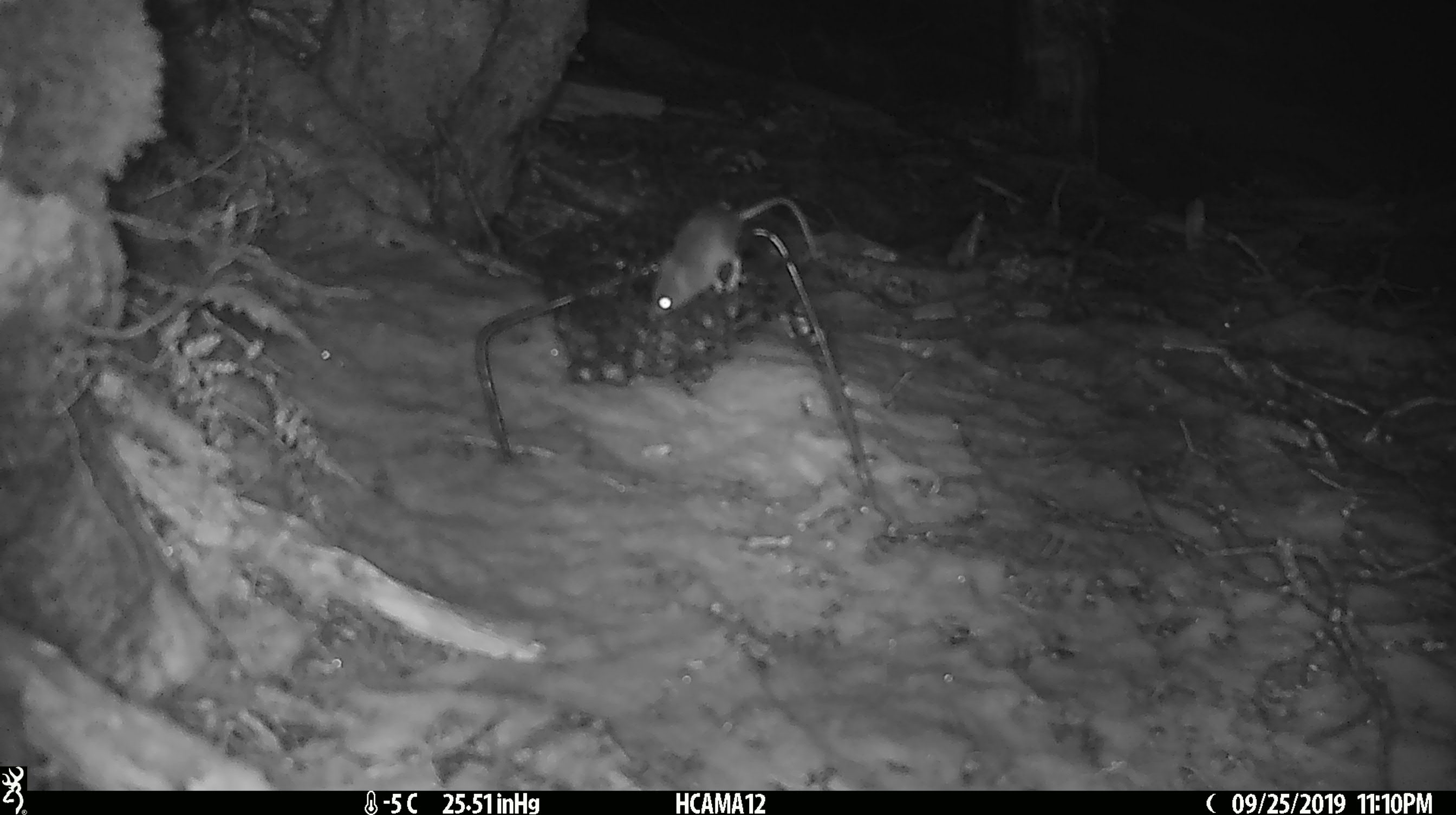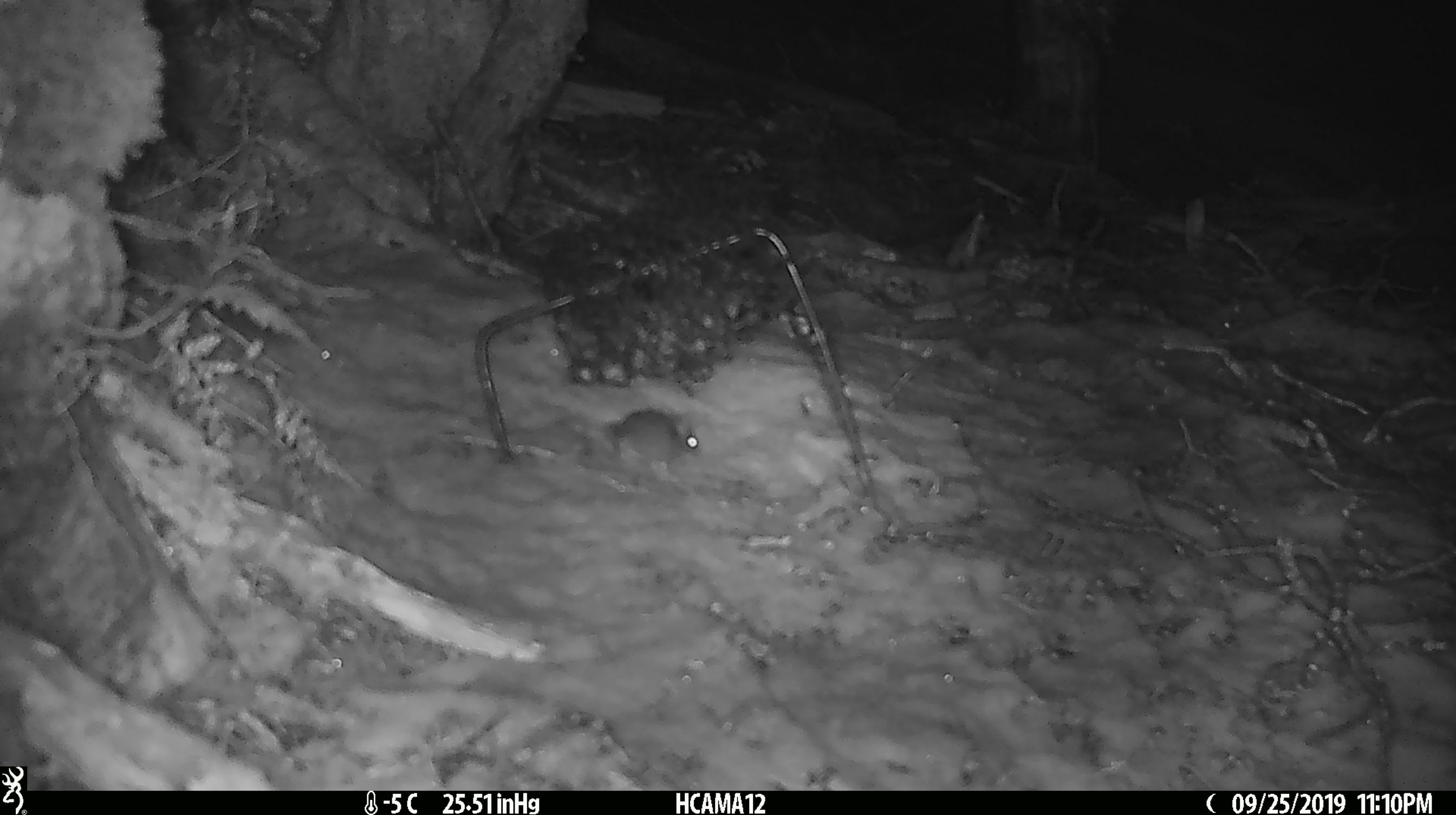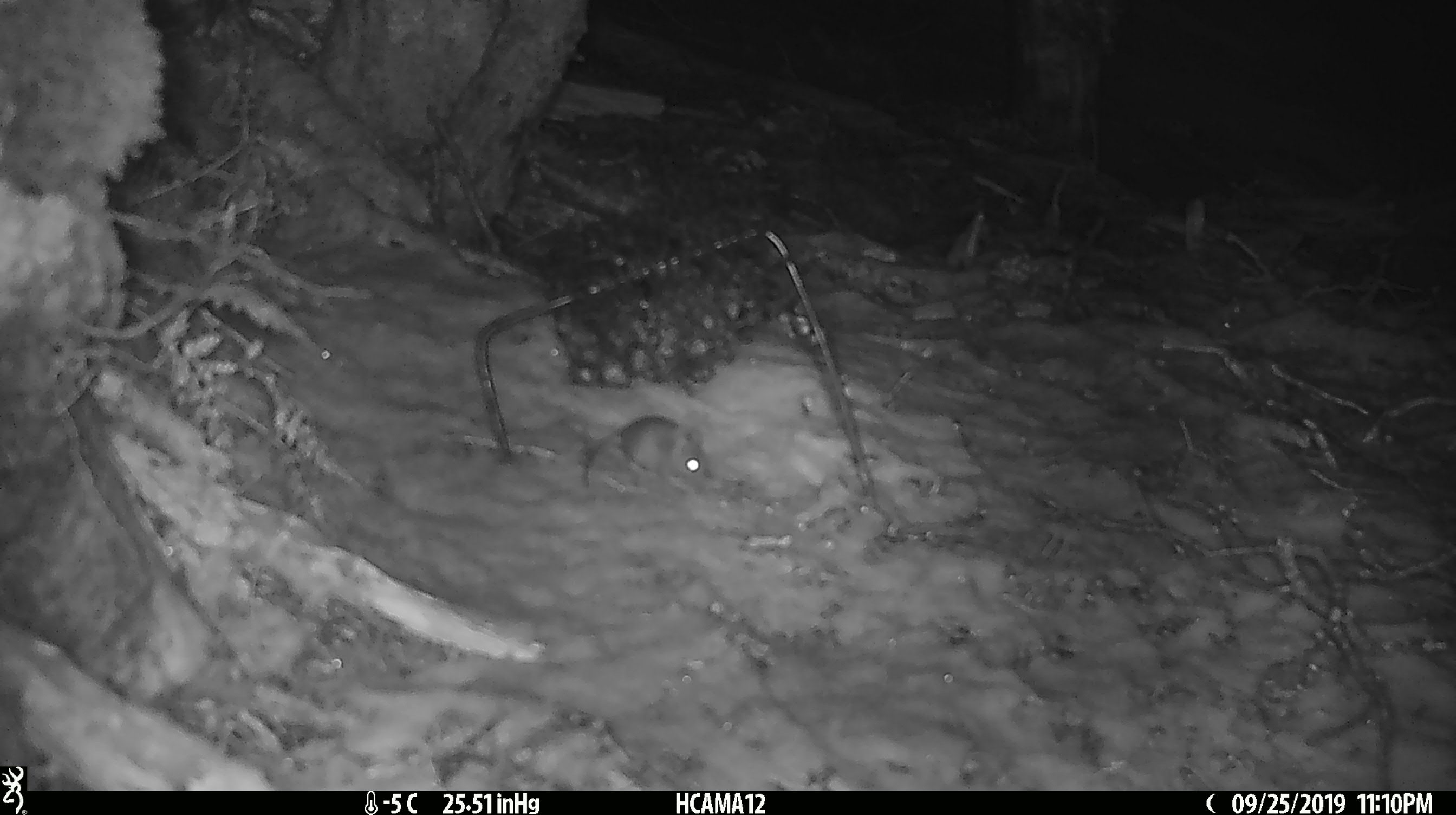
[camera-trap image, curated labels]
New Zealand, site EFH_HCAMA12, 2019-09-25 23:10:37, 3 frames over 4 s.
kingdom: Animalia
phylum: Chordata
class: Mammalia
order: Rodentia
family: Muridae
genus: Mus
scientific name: Mus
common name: mouse